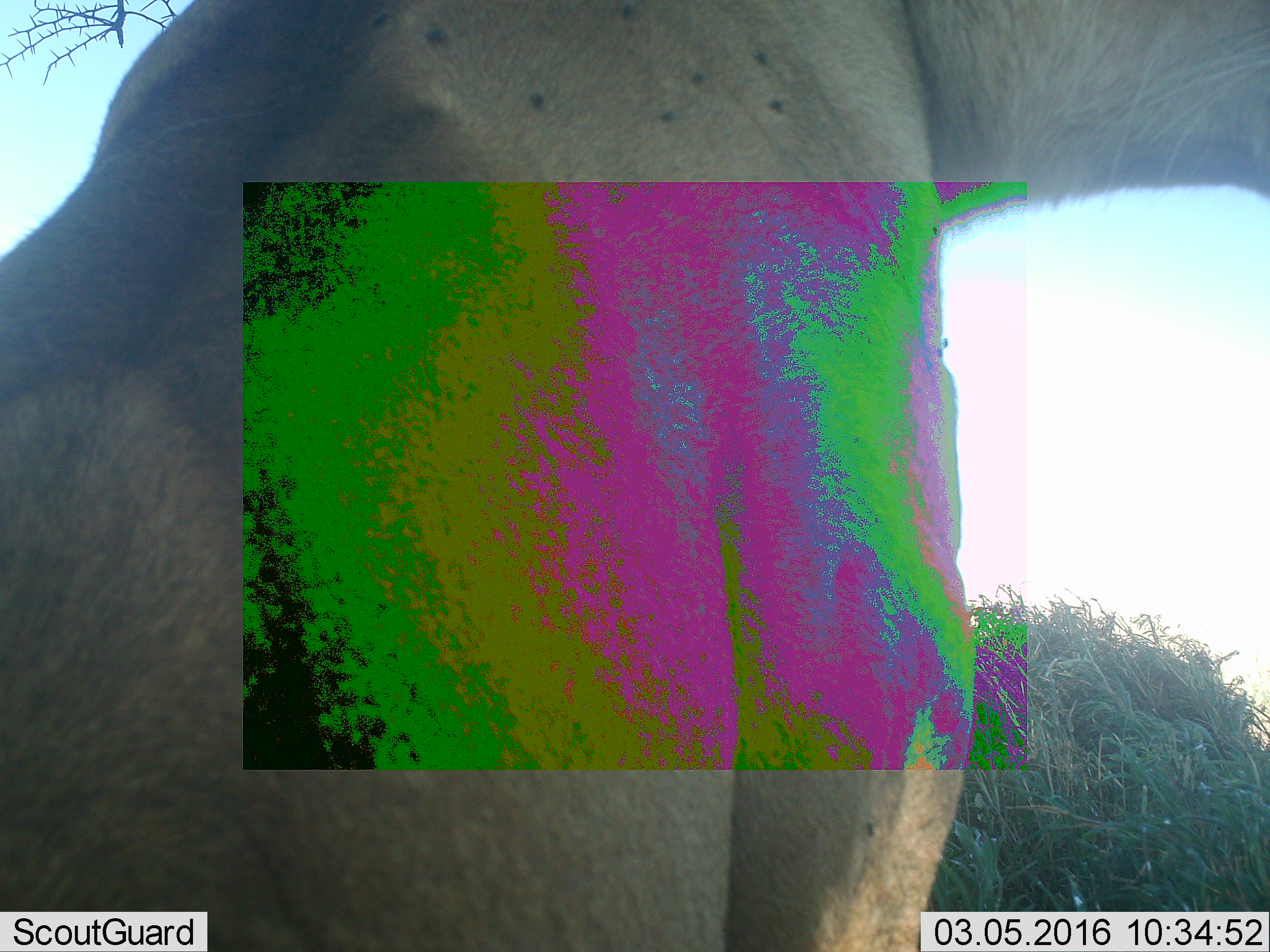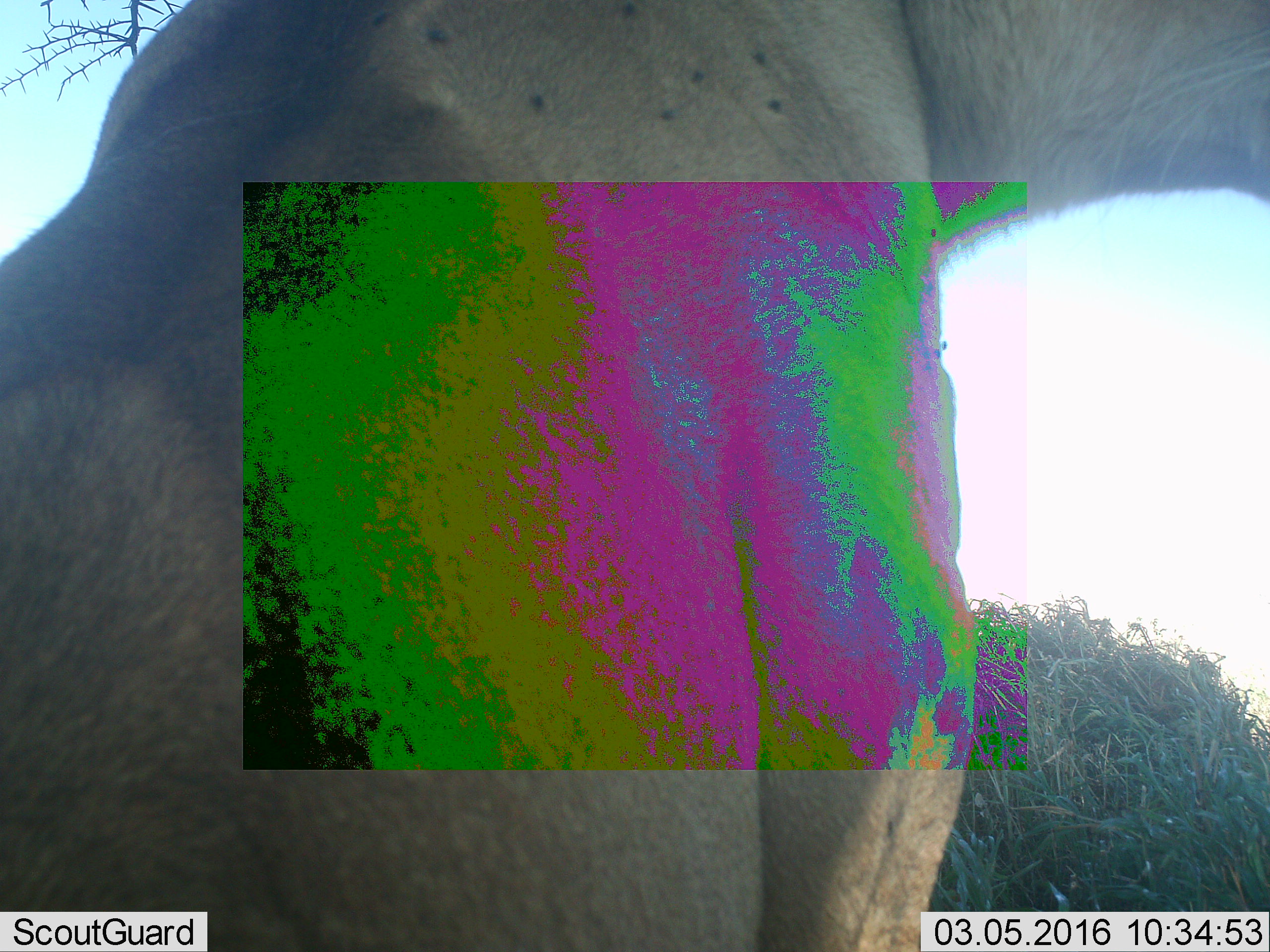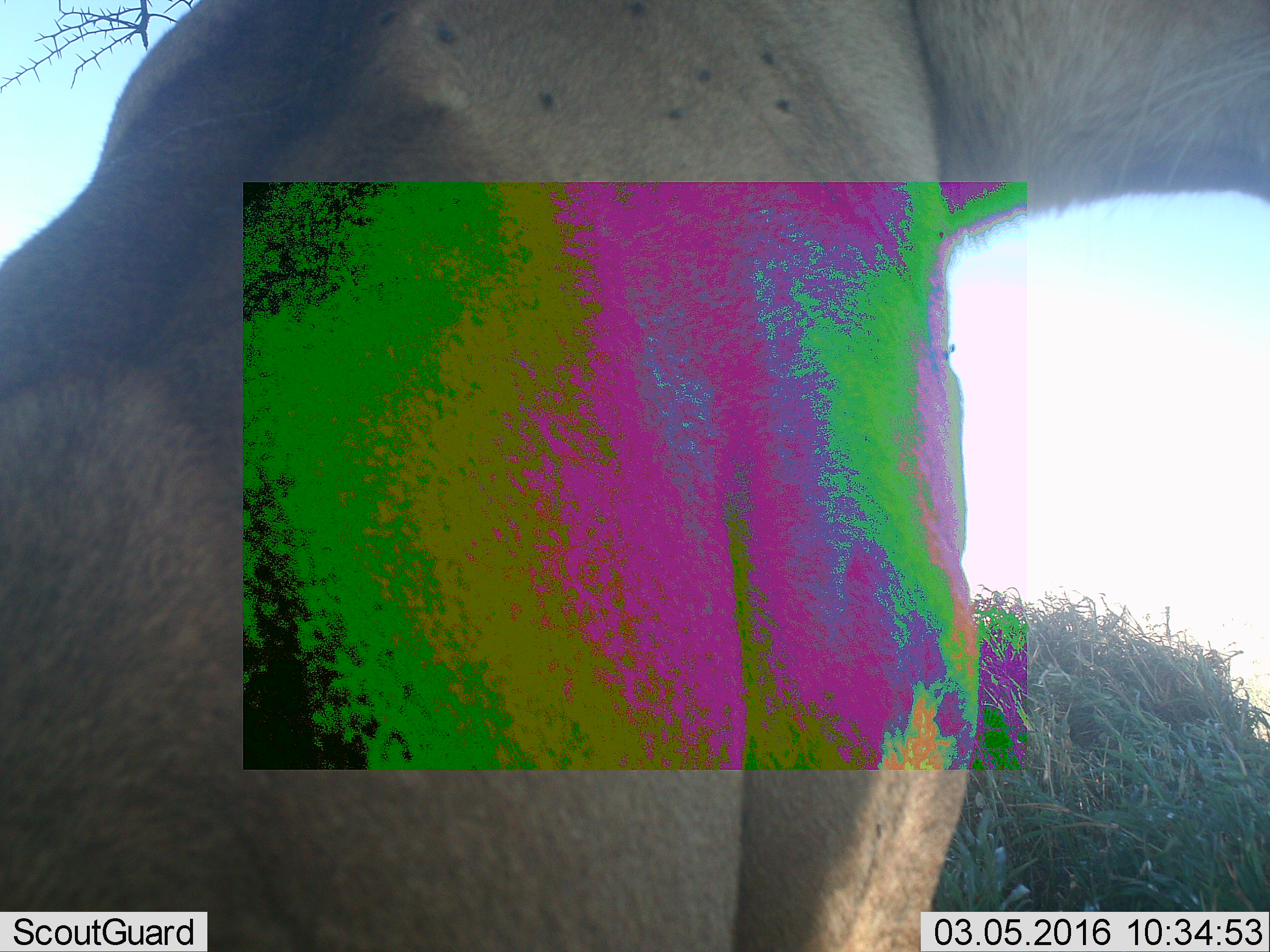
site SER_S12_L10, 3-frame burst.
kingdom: Animalia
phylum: Chordata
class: Mammalia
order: Carnivora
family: Felidae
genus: Panthera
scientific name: Panthera leo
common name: lion female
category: lionfemale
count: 1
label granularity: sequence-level